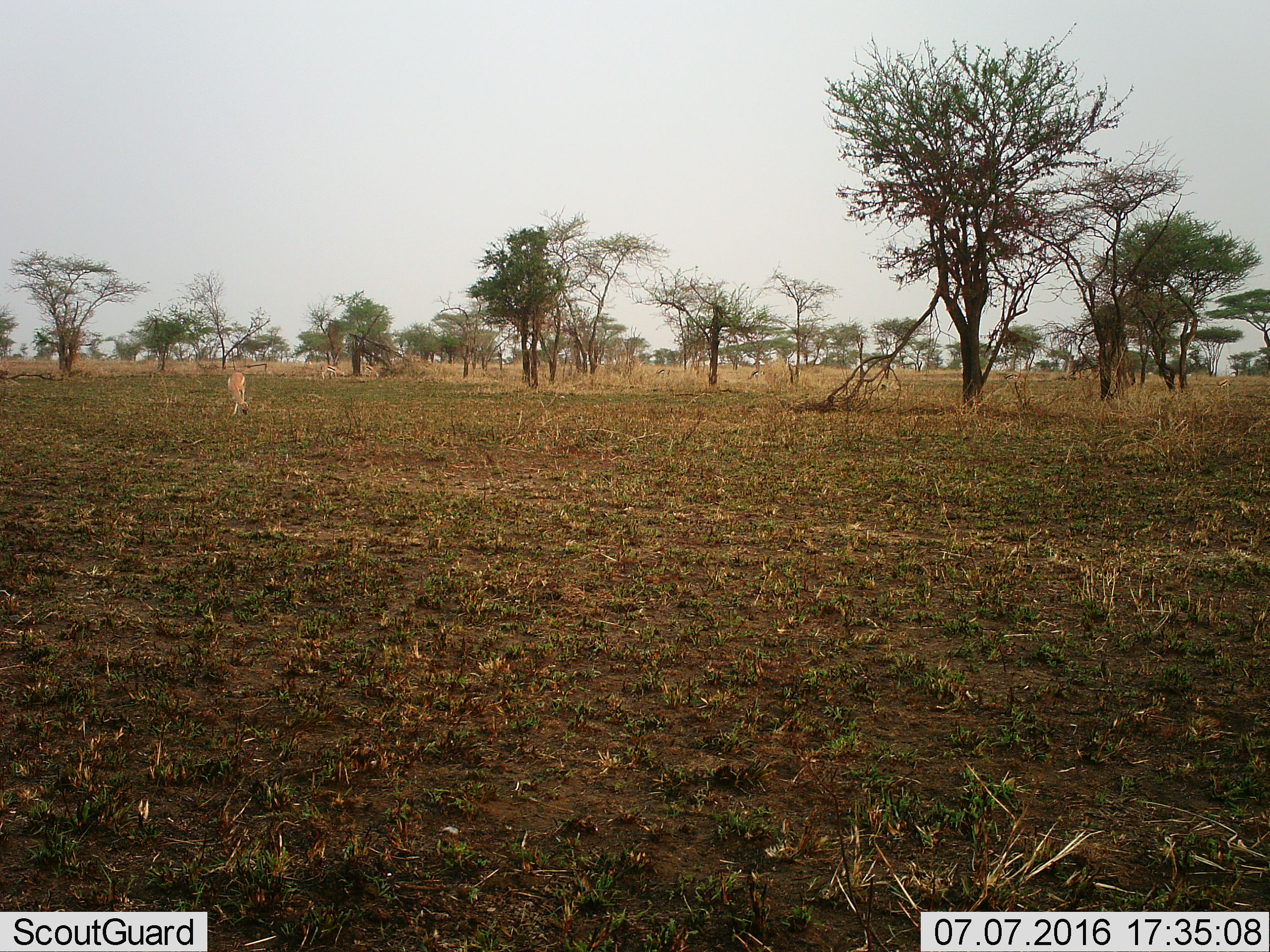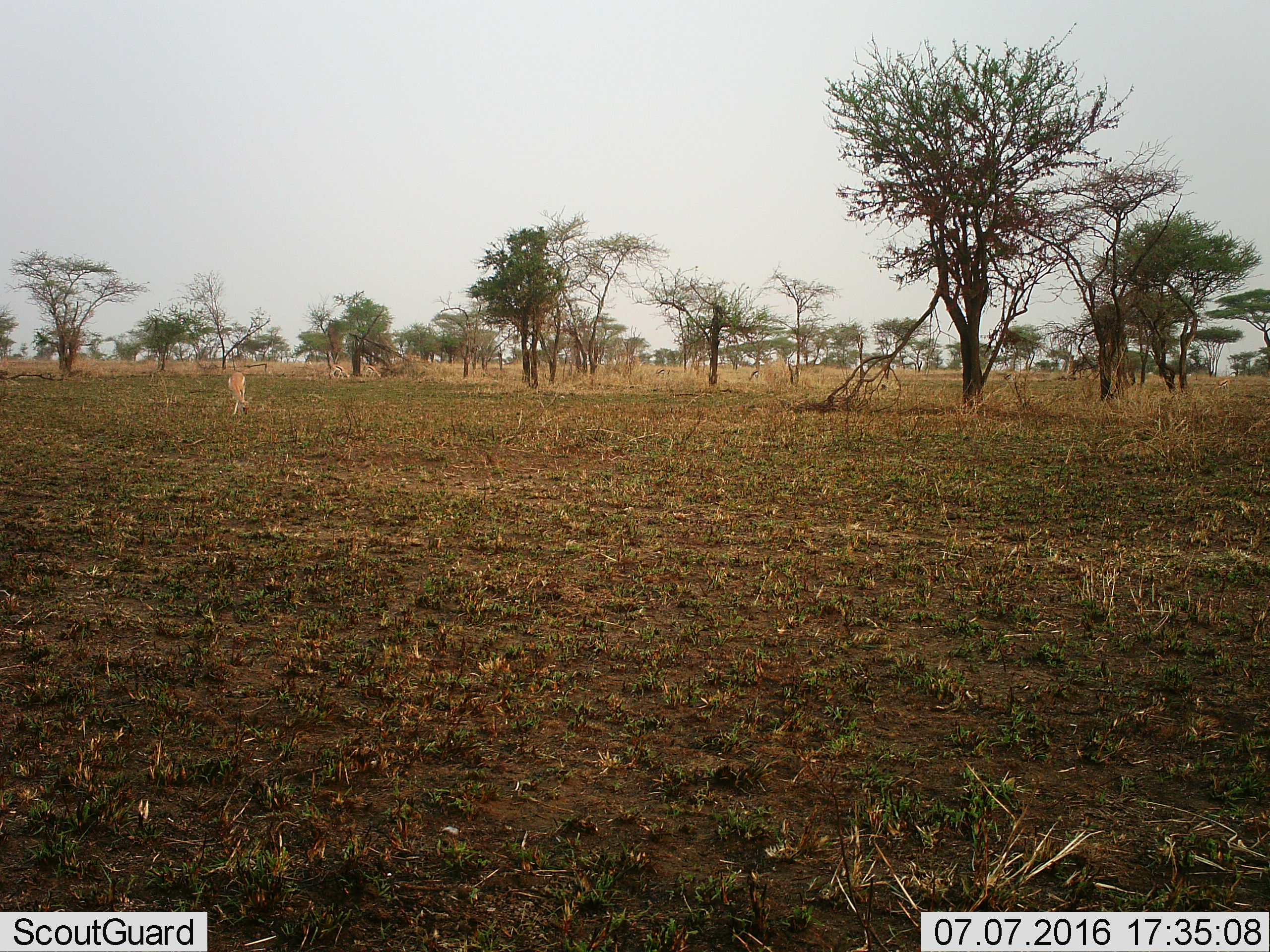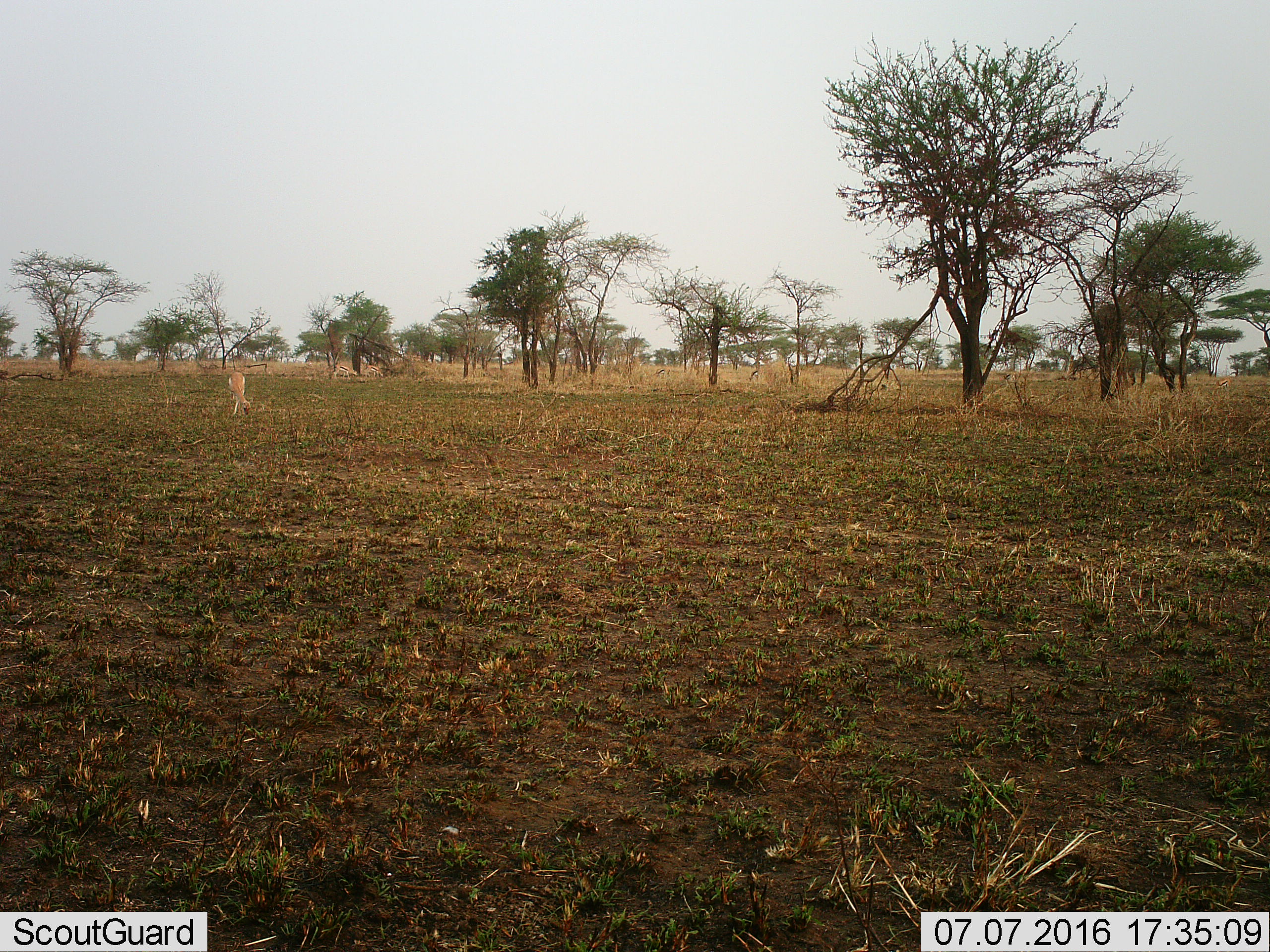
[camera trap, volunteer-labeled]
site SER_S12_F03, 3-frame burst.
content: unidentified animal